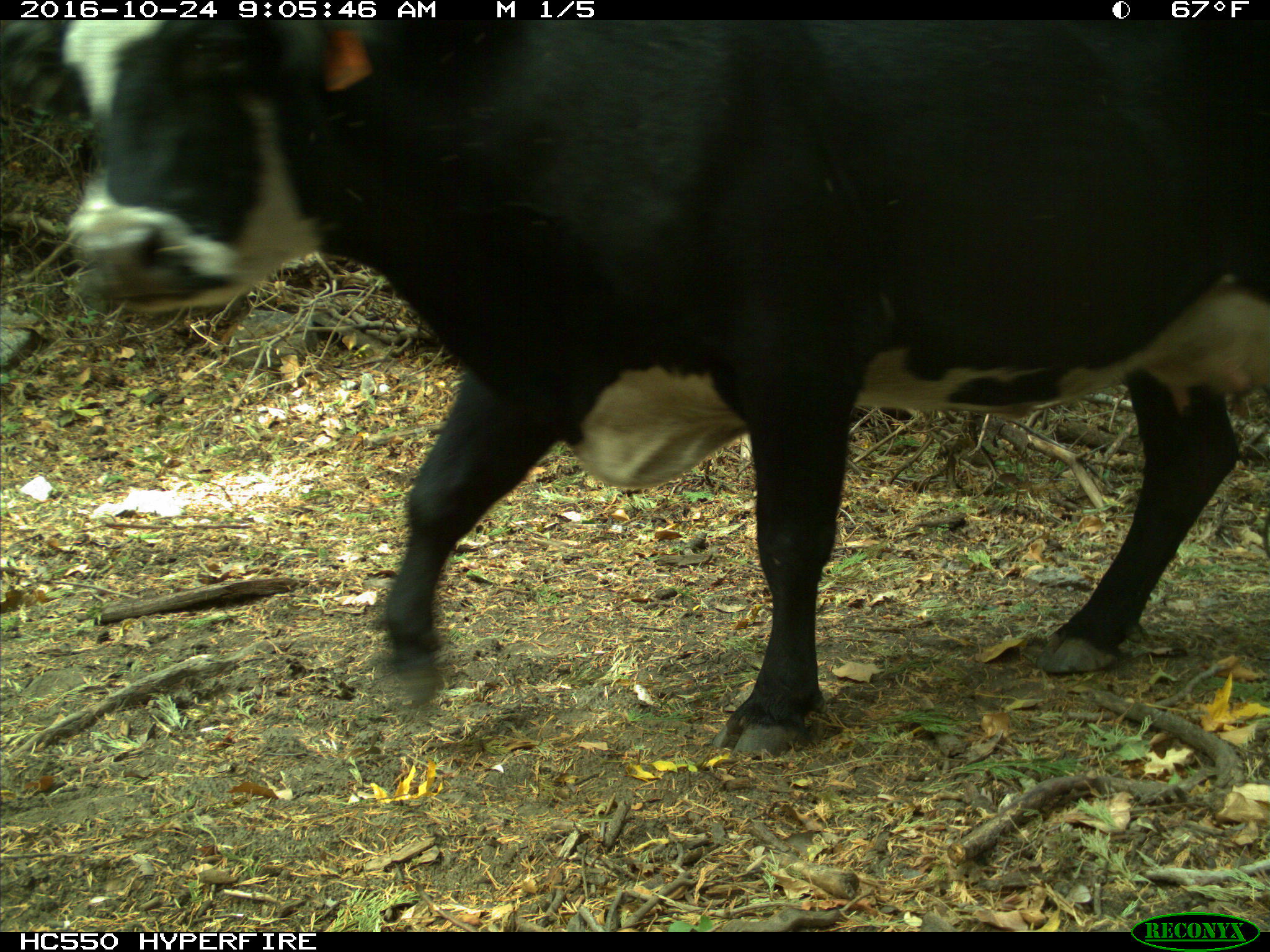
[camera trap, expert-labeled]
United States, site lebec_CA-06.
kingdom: Animalia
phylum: Chordata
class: Mammalia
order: Artiodactyla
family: Bovidae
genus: Bos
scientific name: Bos taurus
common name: domestic cow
Bos taurus (domestic cow).